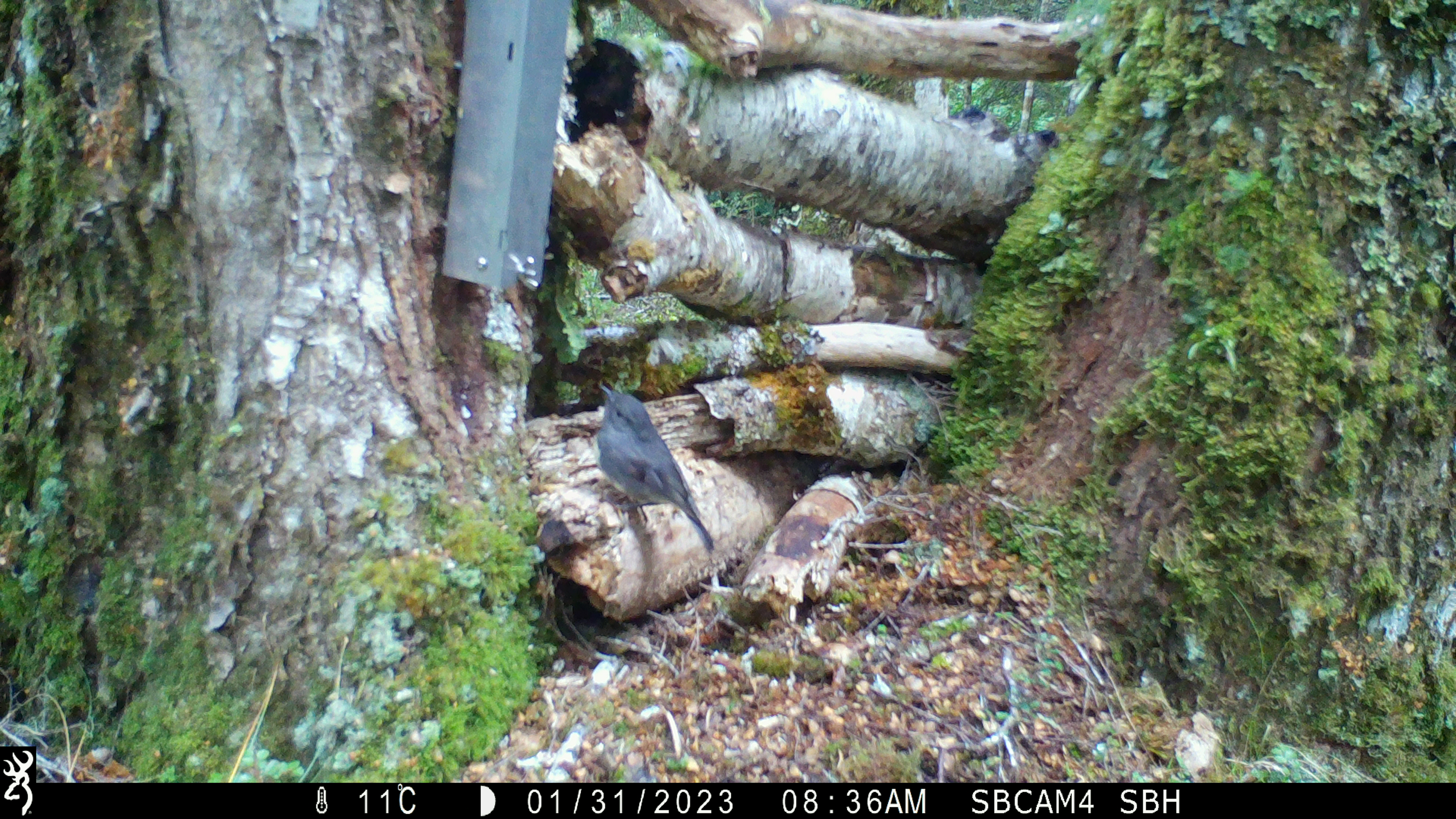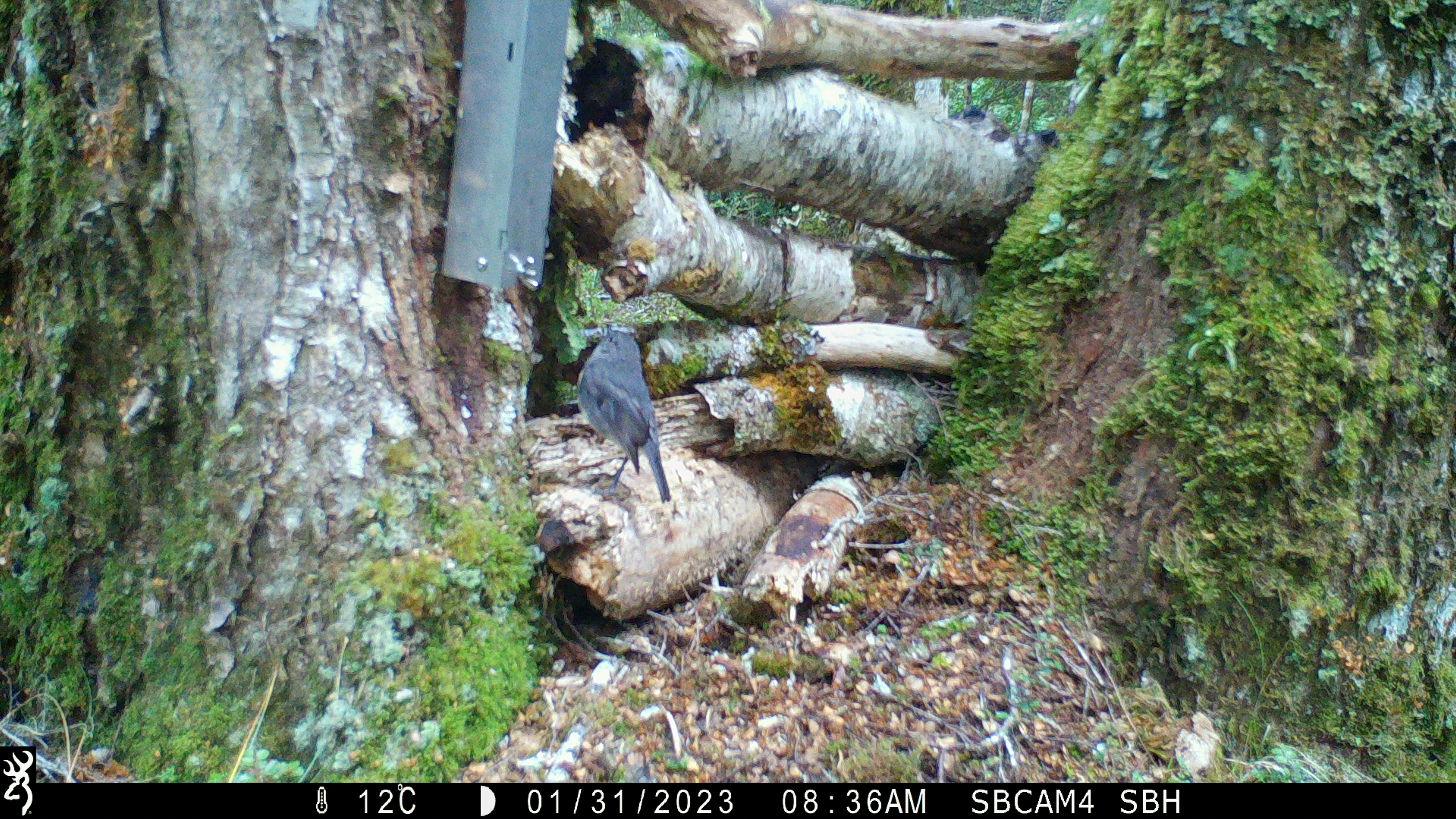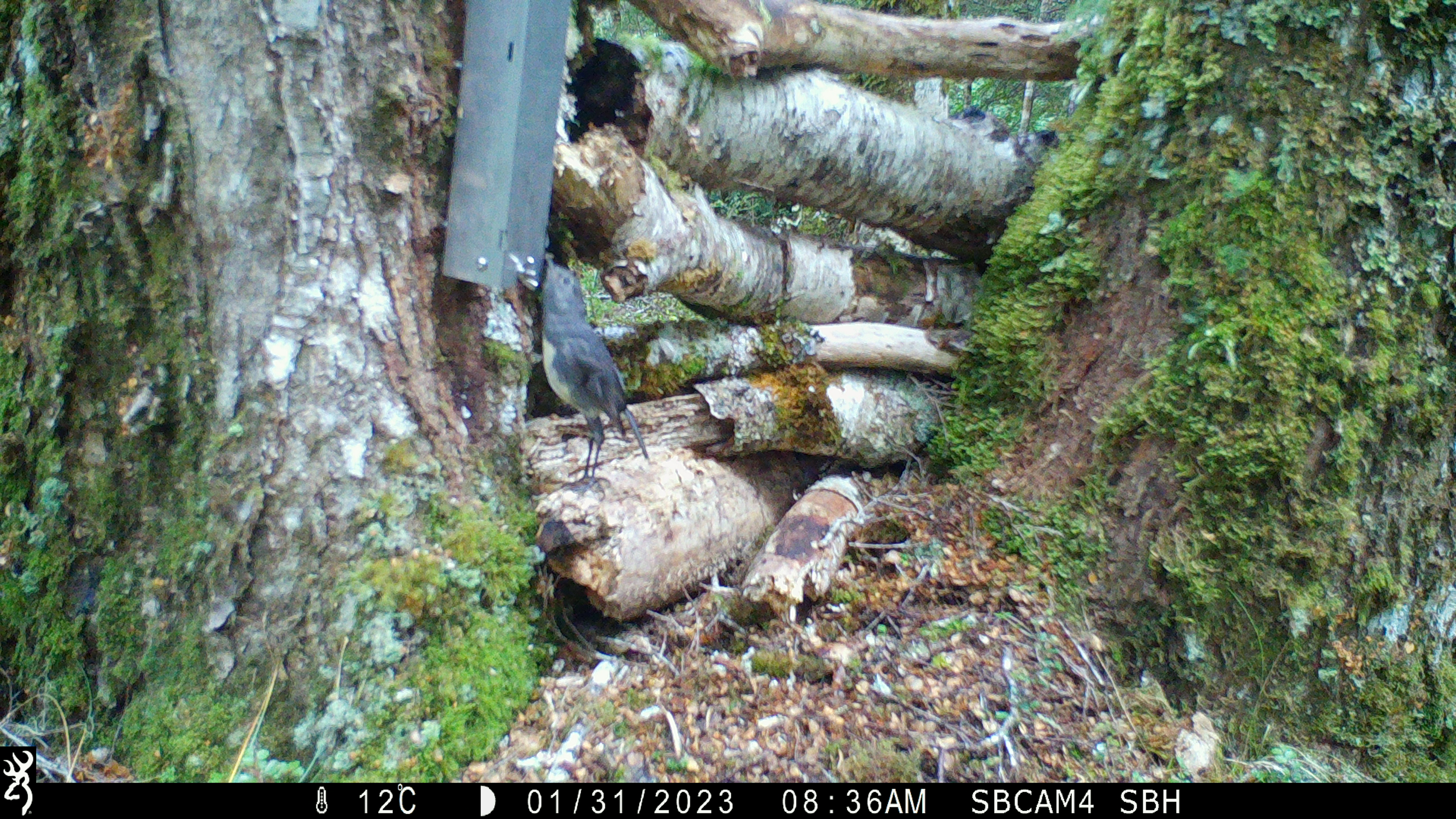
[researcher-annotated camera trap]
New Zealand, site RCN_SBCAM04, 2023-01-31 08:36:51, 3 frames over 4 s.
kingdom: Animalia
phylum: Chordata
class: Aves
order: Passeriformes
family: Petroicidae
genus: Petroica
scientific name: Petroica australis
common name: new zealand robin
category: robin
Robin (new zealand robin) (Petroica australis).